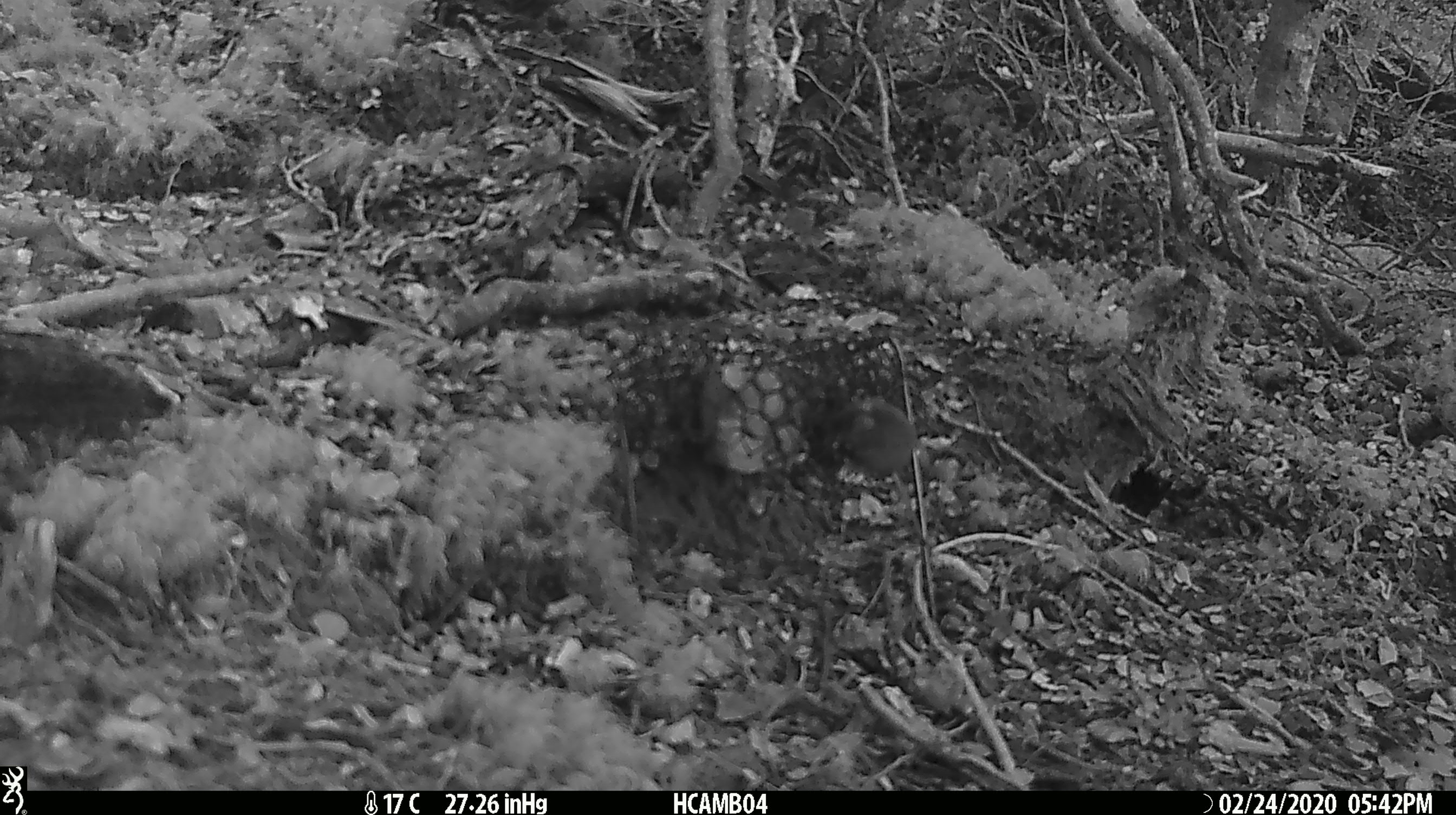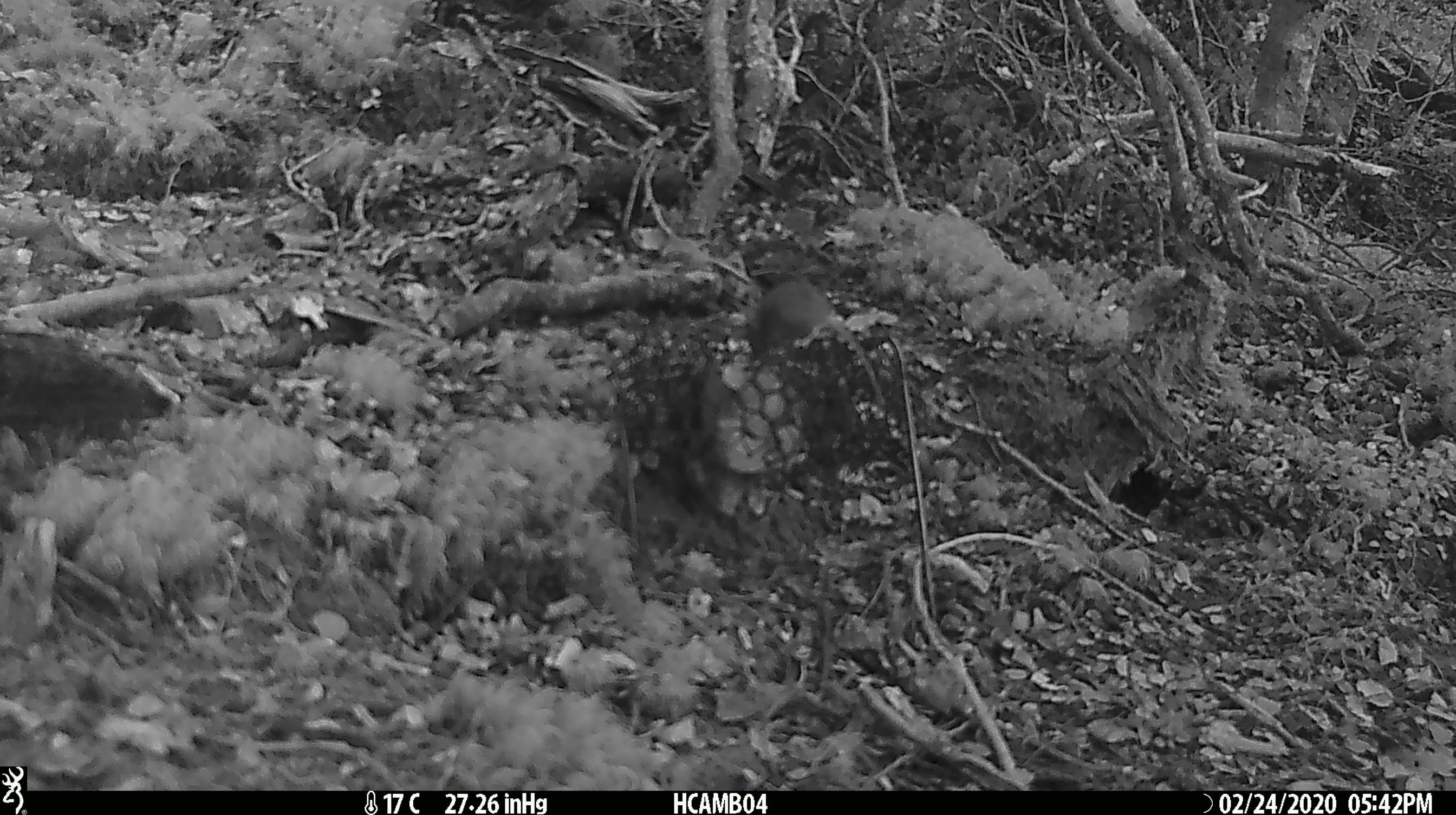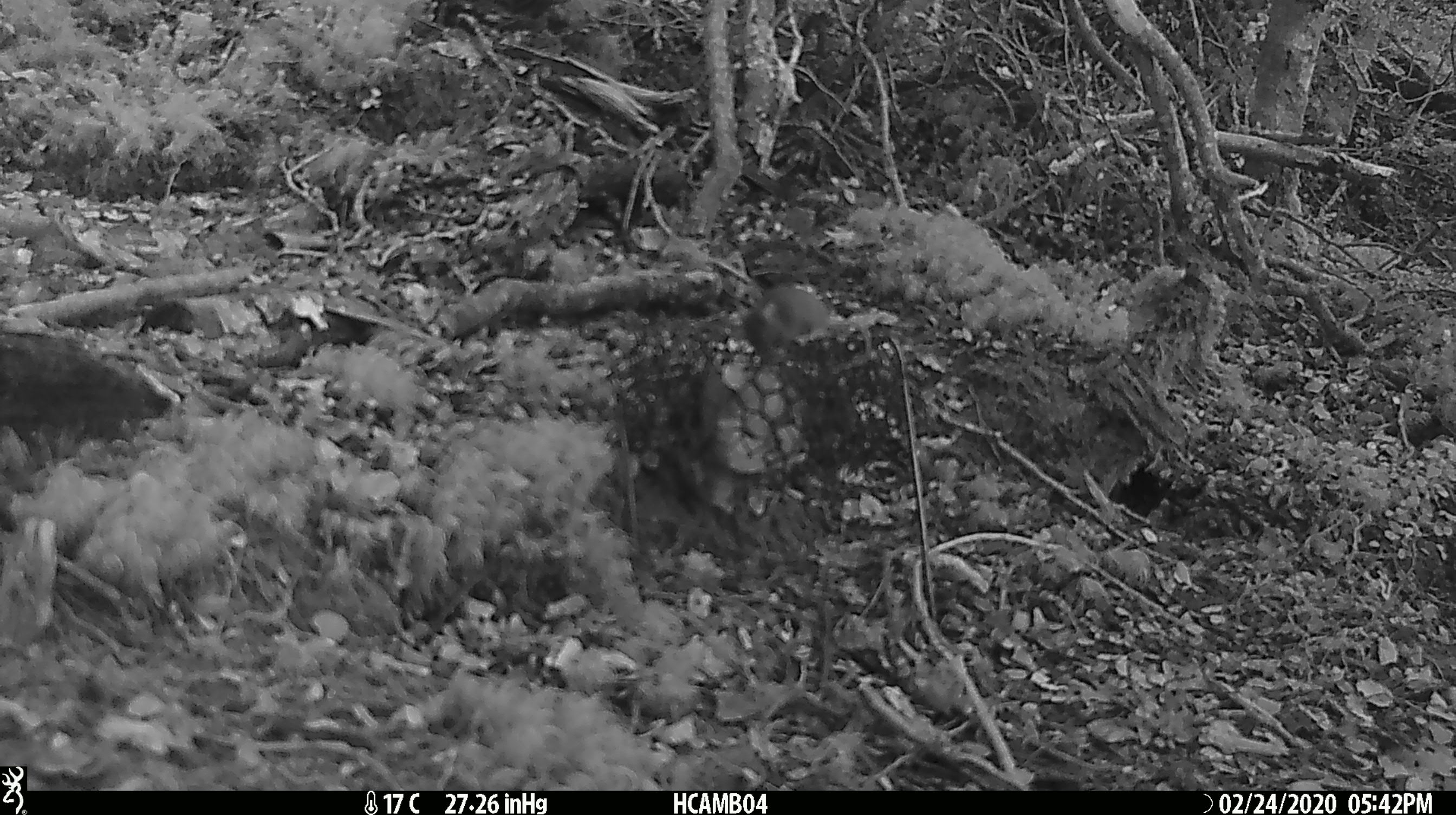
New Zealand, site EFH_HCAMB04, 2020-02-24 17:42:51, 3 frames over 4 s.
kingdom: Animalia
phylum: Chordata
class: Mammalia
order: Rodentia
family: Muridae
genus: Mus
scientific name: Mus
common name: mouse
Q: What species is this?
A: Mouse (Mus).